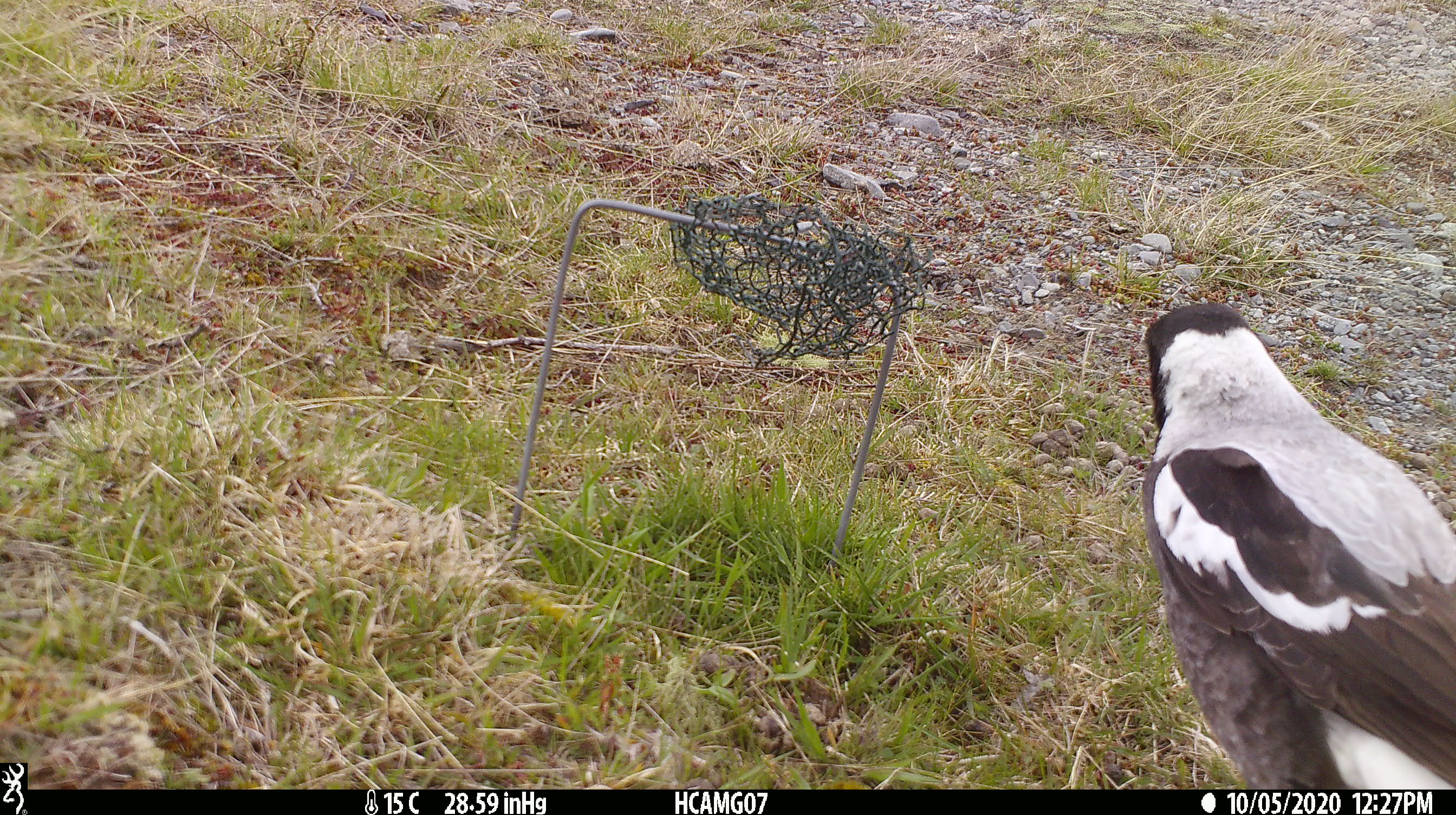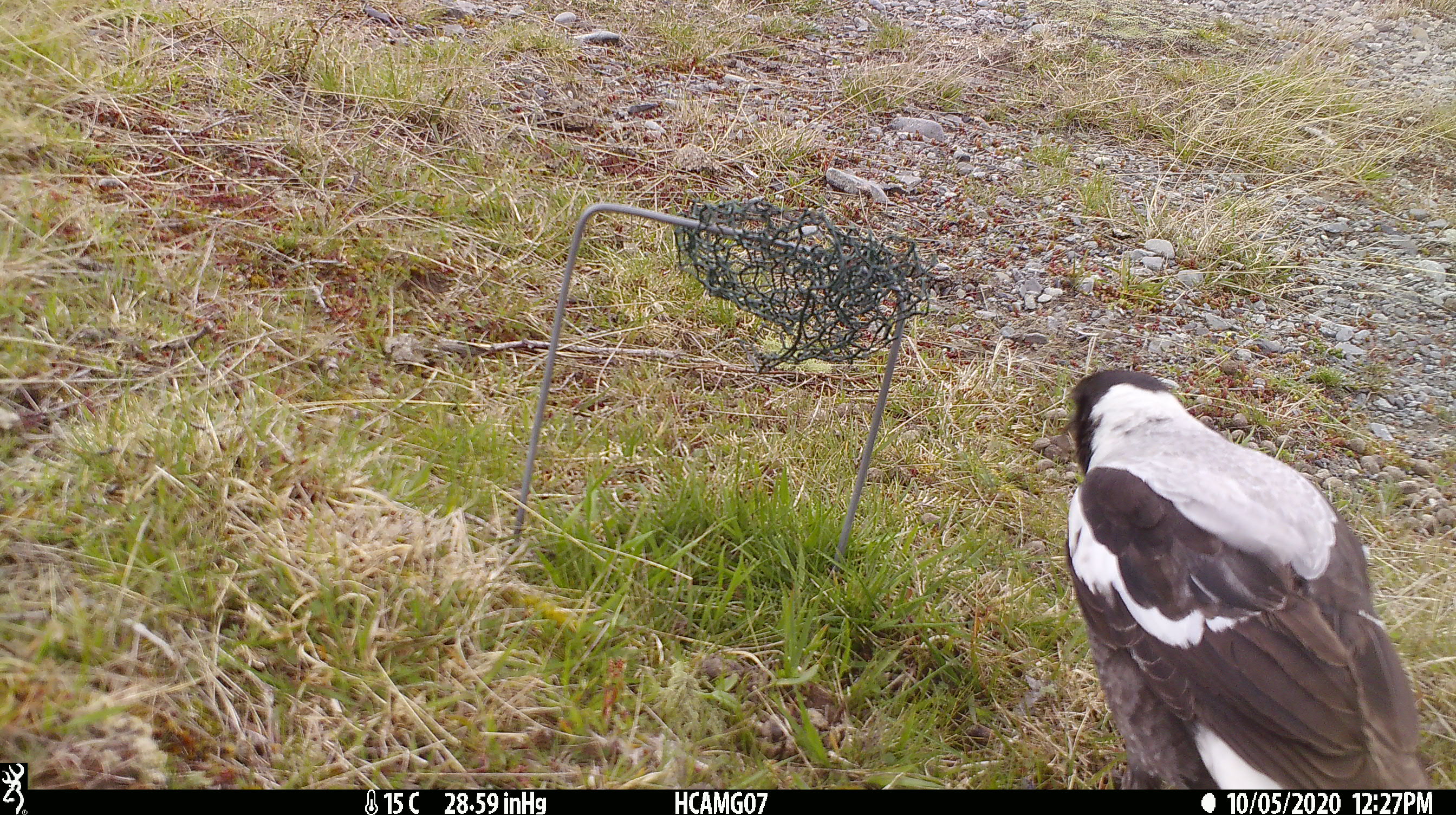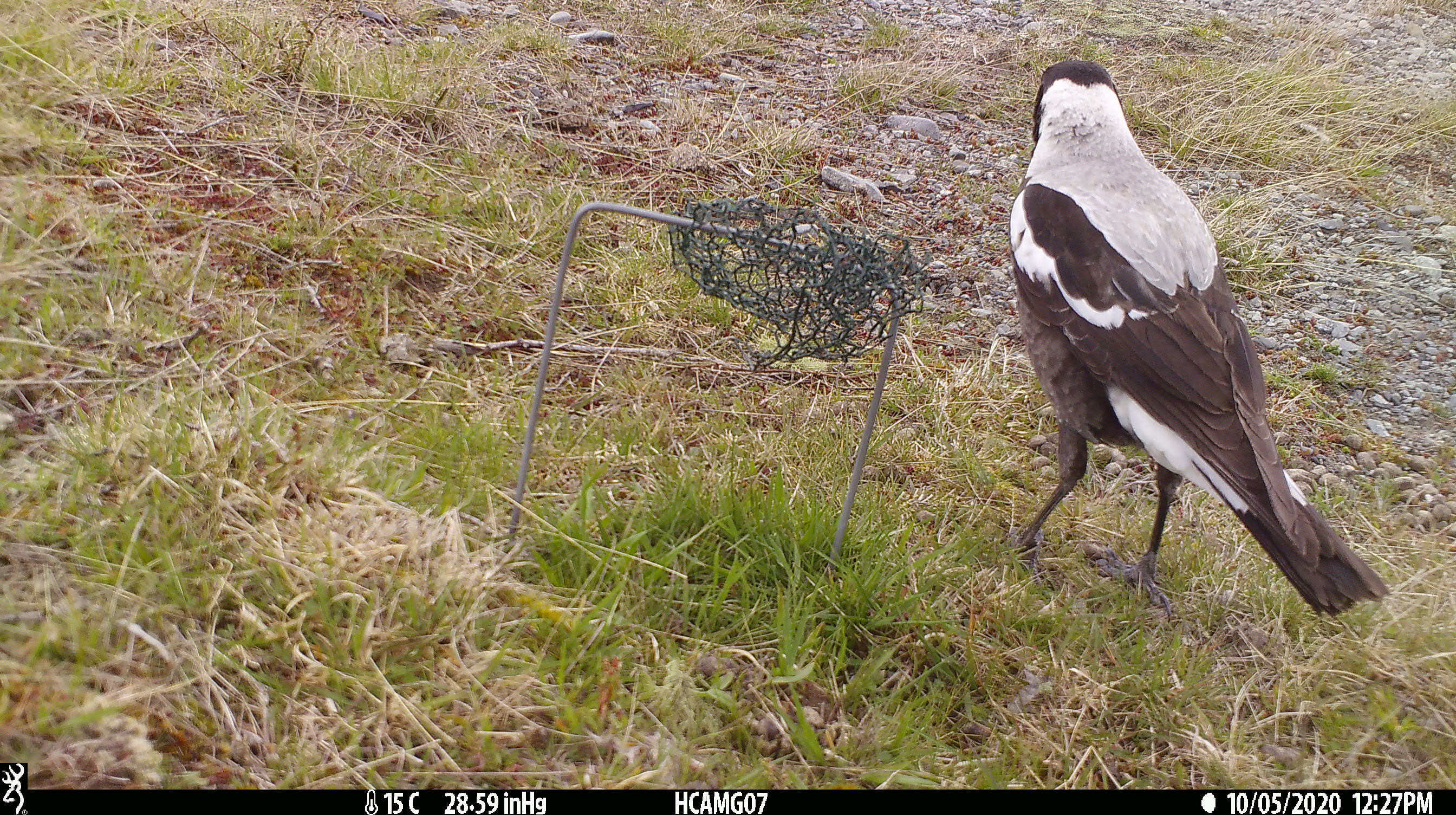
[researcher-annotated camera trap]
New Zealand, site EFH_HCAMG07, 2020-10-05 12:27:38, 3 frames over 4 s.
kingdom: Animalia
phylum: Chordata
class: Aves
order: Passeriformes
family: Artamidae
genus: Gymnorhina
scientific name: Gymnorhina tibicen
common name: australian magpie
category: magpie